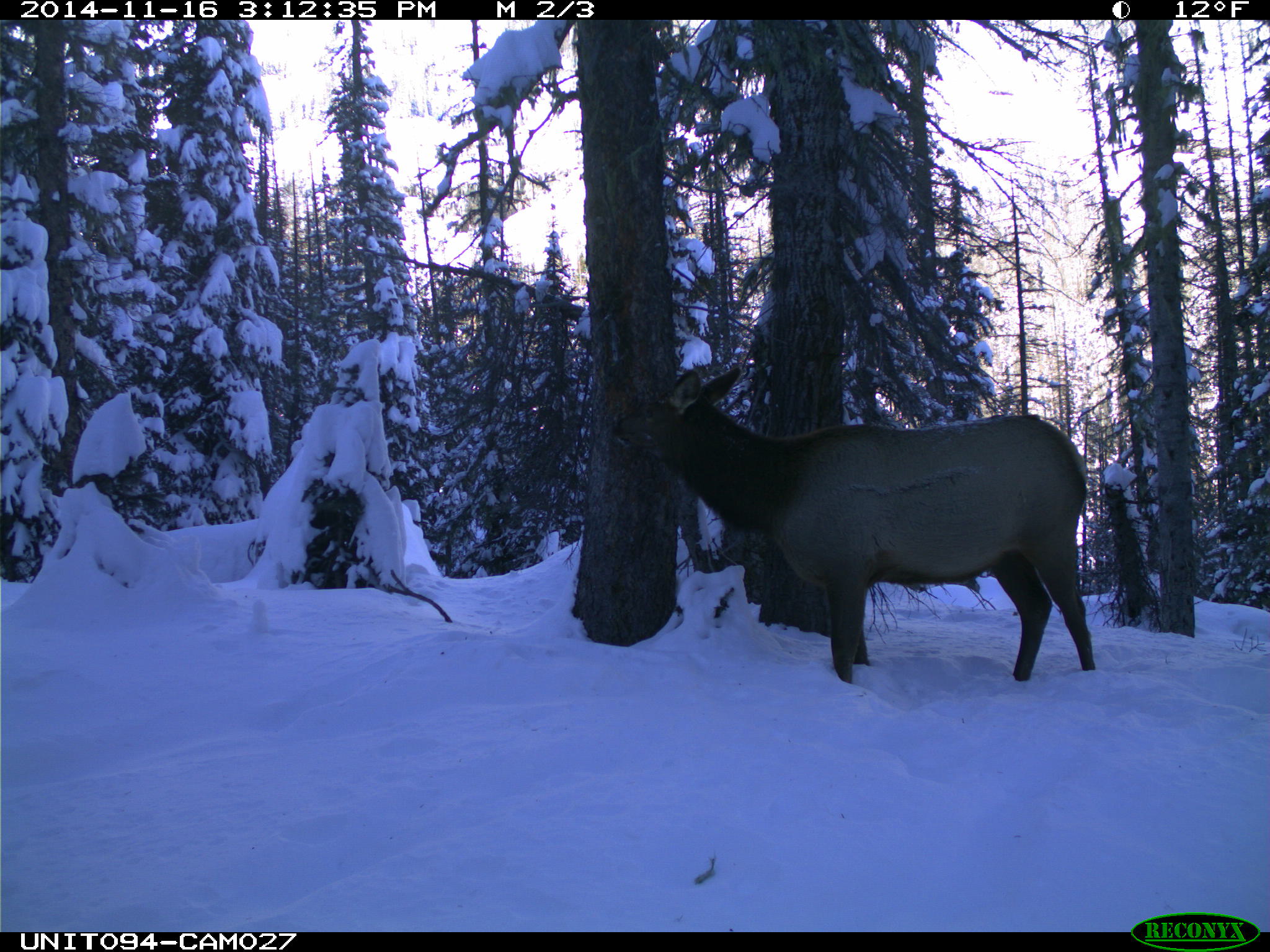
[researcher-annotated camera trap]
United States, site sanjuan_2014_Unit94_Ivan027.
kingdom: Animalia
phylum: Chordata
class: Mammalia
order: Artiodactyla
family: Cervidae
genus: Cervus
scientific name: Cervus elaphus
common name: red deer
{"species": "Cervus elaphus (red deer)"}